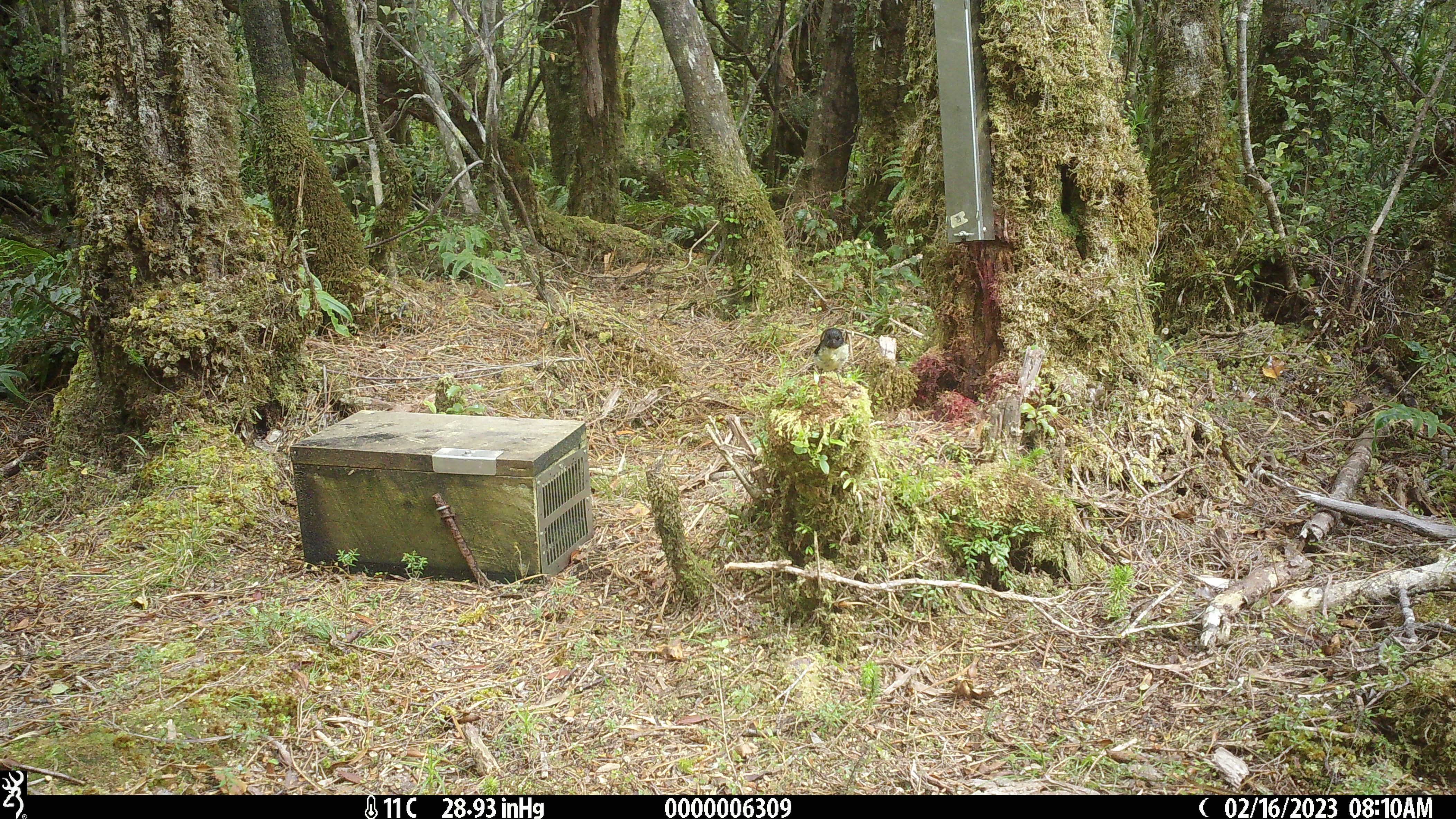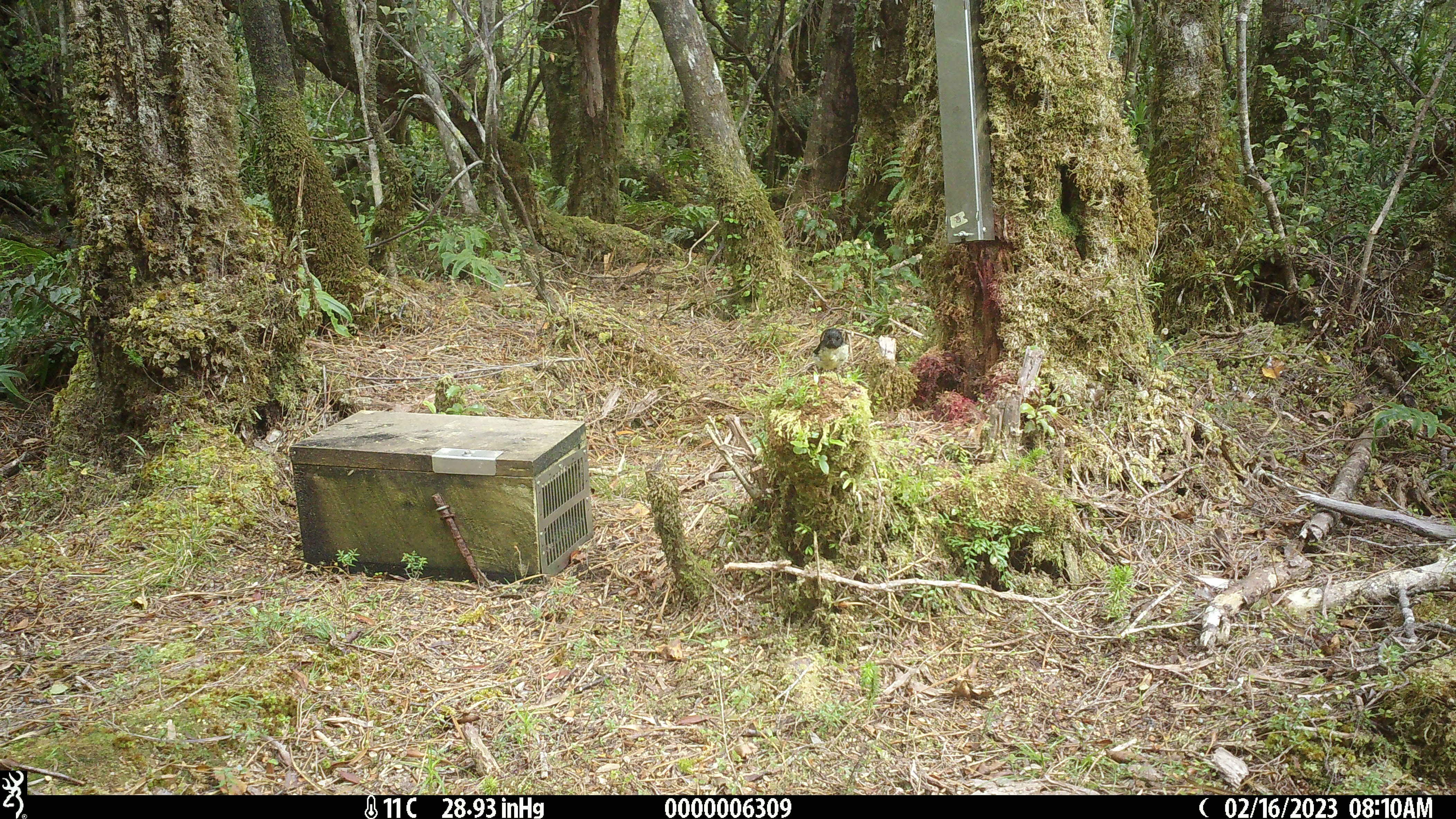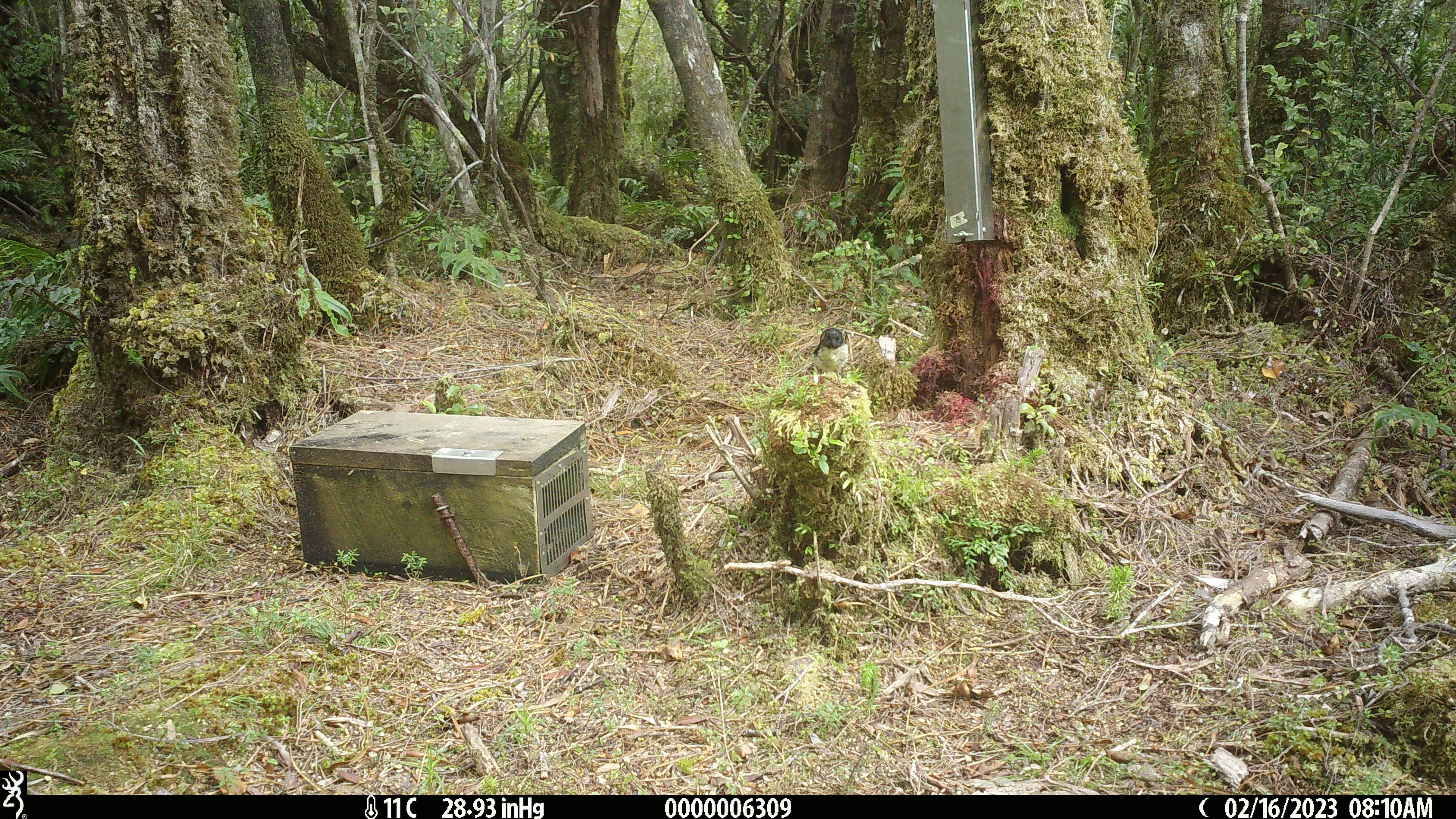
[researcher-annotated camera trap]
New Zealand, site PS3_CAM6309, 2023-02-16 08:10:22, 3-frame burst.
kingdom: Animalia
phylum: Chordata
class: Aves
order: Passeriformes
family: Petroicidae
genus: Petroica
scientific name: Petroica macrocephala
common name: tomtit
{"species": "tomtit (Petroica macrocephala)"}